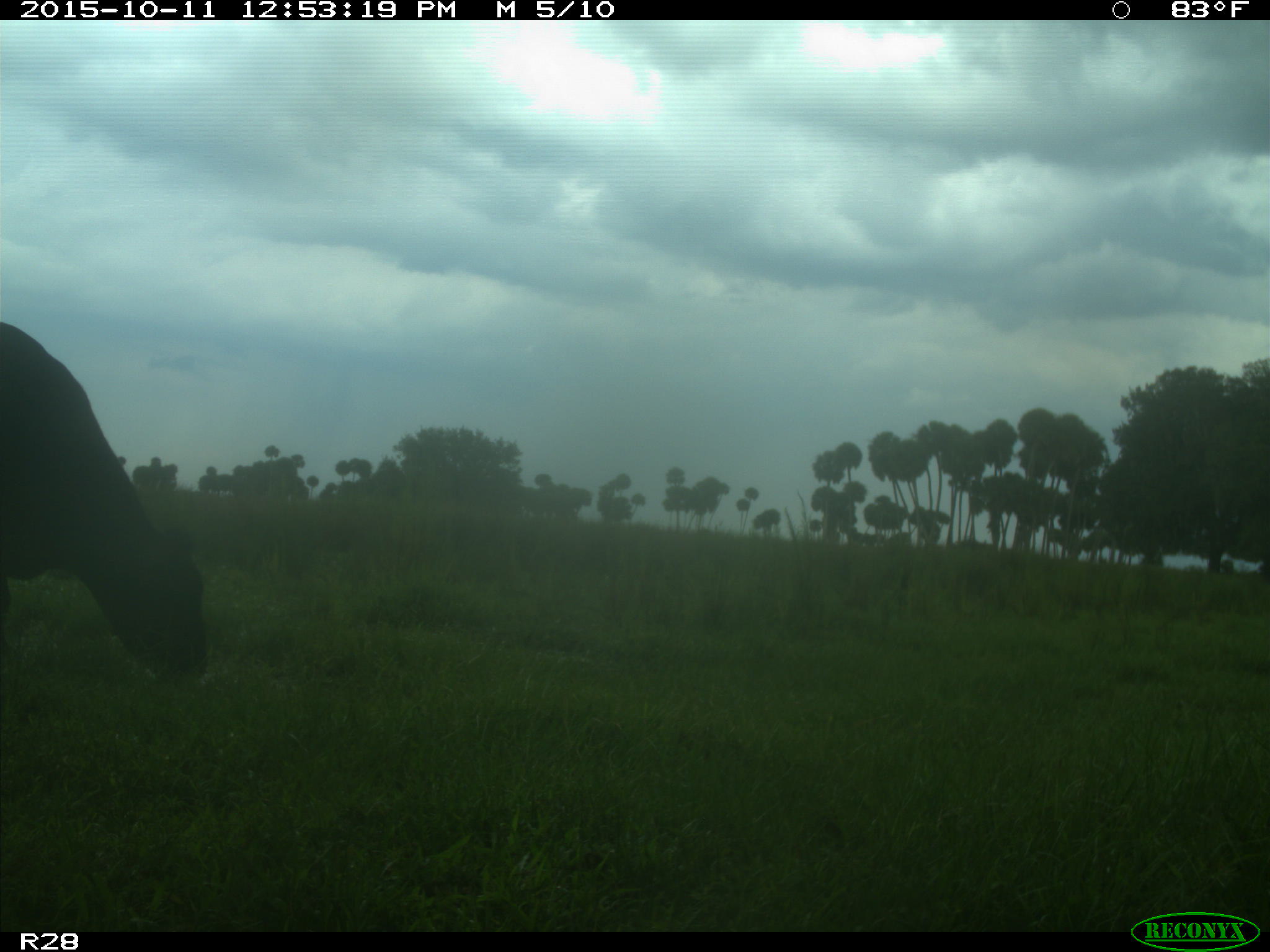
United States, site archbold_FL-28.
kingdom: Animalia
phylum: Chordata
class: Mammalia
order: Artiodactyla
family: Bovidae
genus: Bos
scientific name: Bos taurus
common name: domestic cow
Bos taurus (domestic cow).